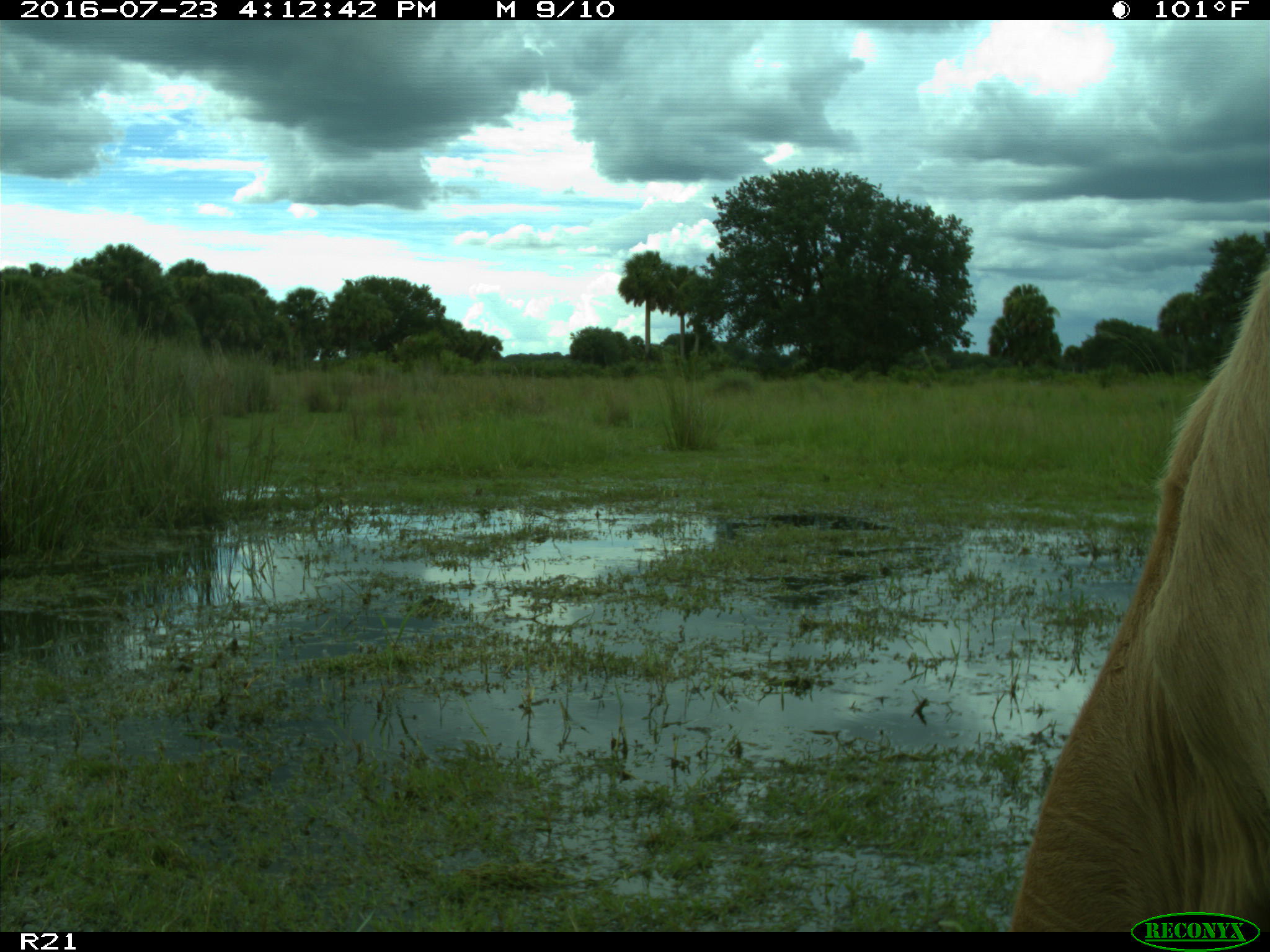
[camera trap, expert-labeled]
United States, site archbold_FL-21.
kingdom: Animalia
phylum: Chordata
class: Mammalia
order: Artiodactyla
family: Bovidae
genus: Bos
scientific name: Bos taurus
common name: domestic cow